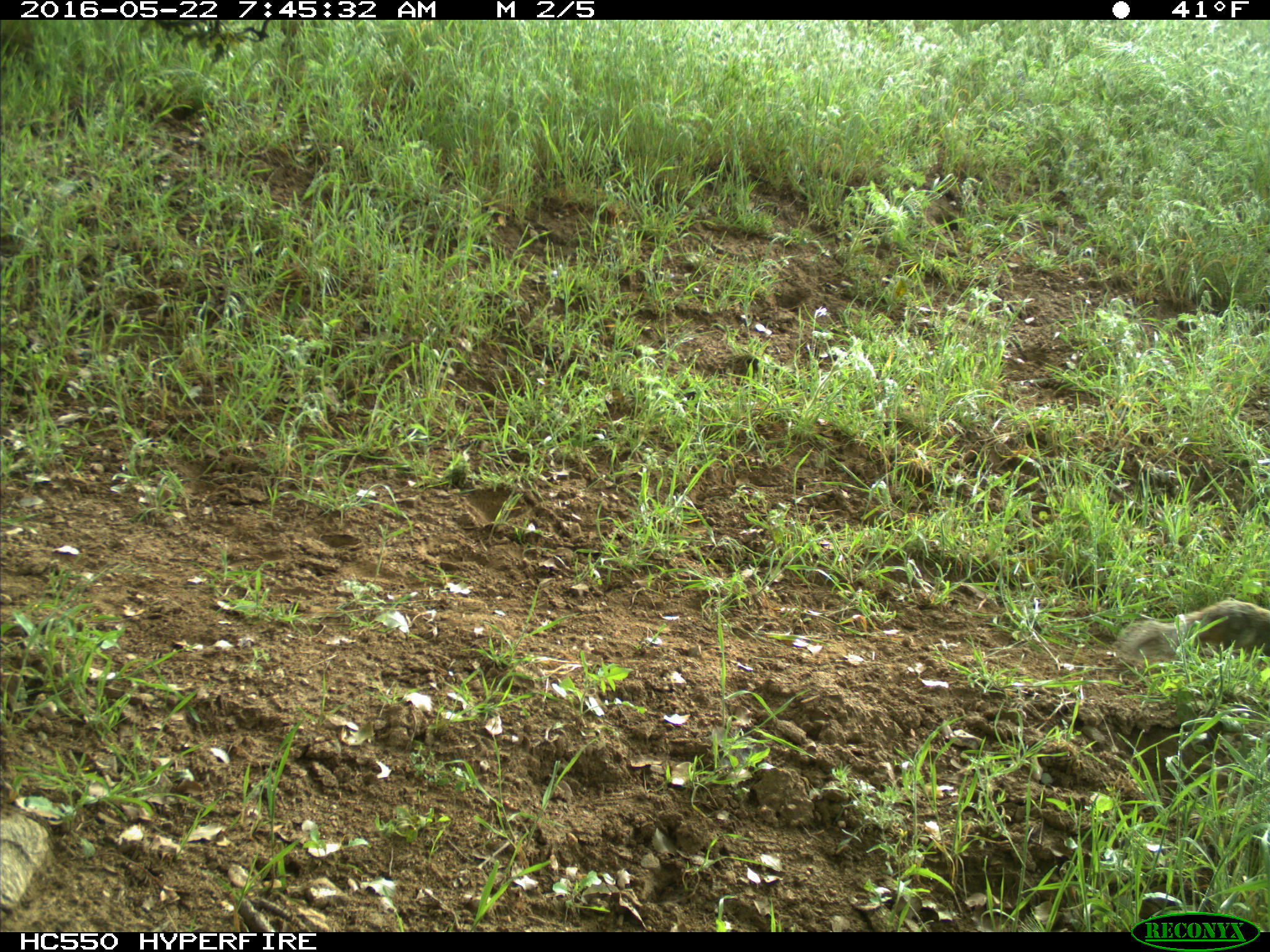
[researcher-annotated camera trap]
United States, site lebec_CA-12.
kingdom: Animalia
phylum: Chordata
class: Mammalia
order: Rodentia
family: Sciuridae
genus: Otospermophilus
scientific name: Otospermophilus beecheyi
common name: california ground squirrel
Otospermophilus beecheyi (california ground squirrel).